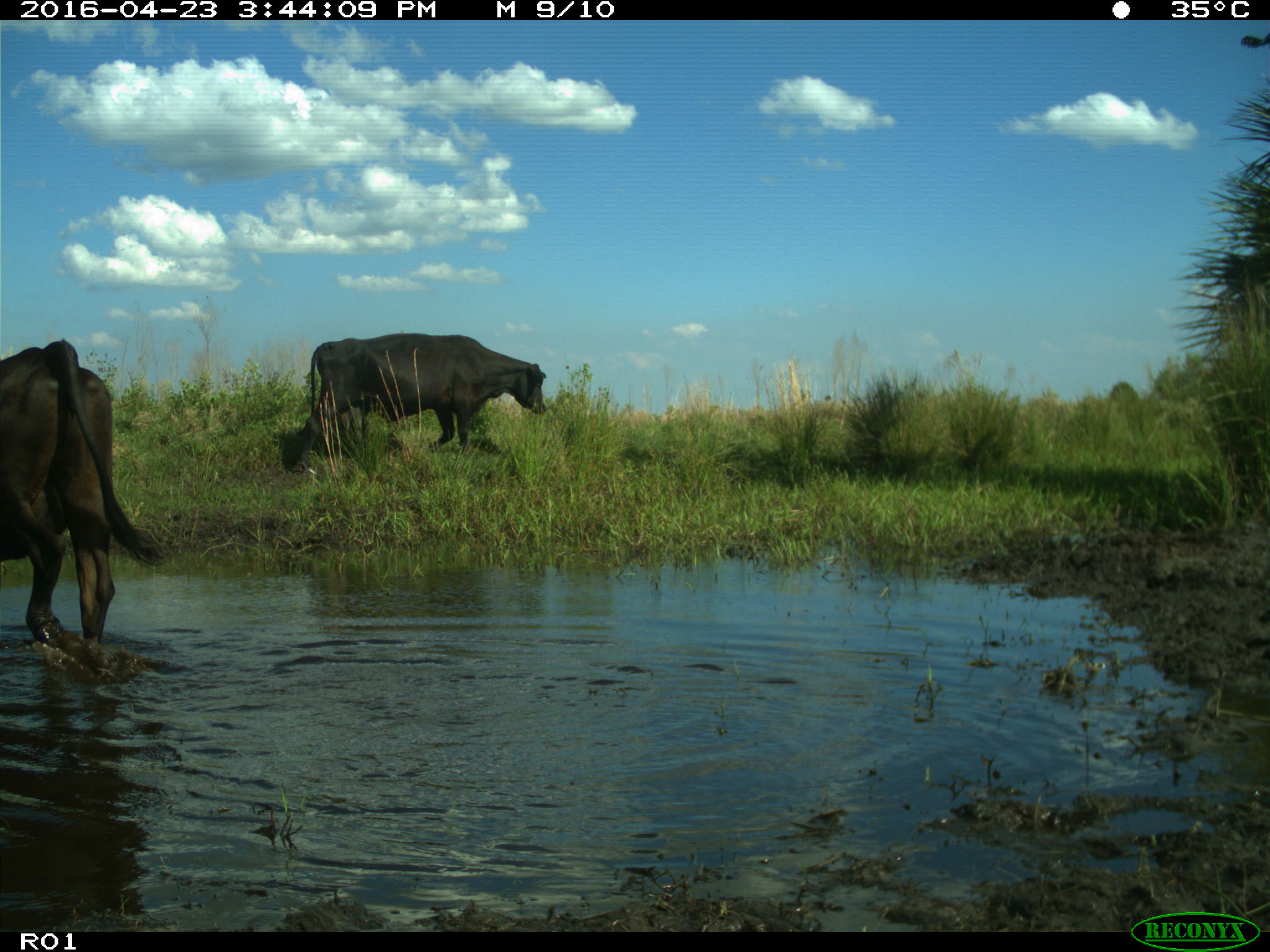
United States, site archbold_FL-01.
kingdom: Animalia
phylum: Chordata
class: Mammalia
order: Artiodactyla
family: Bovidae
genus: Bos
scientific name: Bos taurus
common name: domestic cow